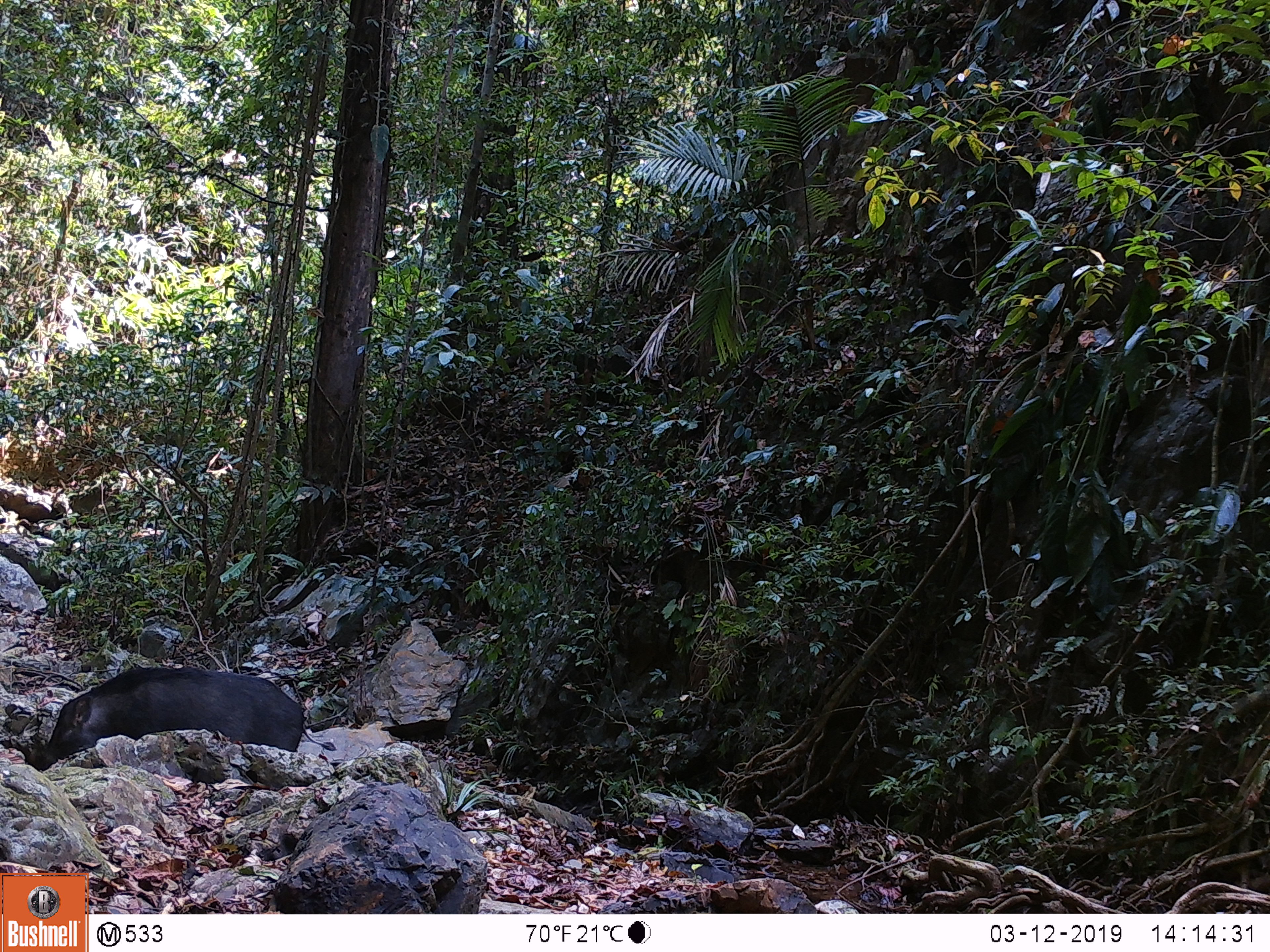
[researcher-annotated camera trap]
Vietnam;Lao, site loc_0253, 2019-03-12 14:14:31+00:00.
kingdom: Animalia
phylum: Chordata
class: Mammalia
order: Artiodactyla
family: Suidae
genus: Sus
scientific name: Sus scrofa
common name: eurasian wild pig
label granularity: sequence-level